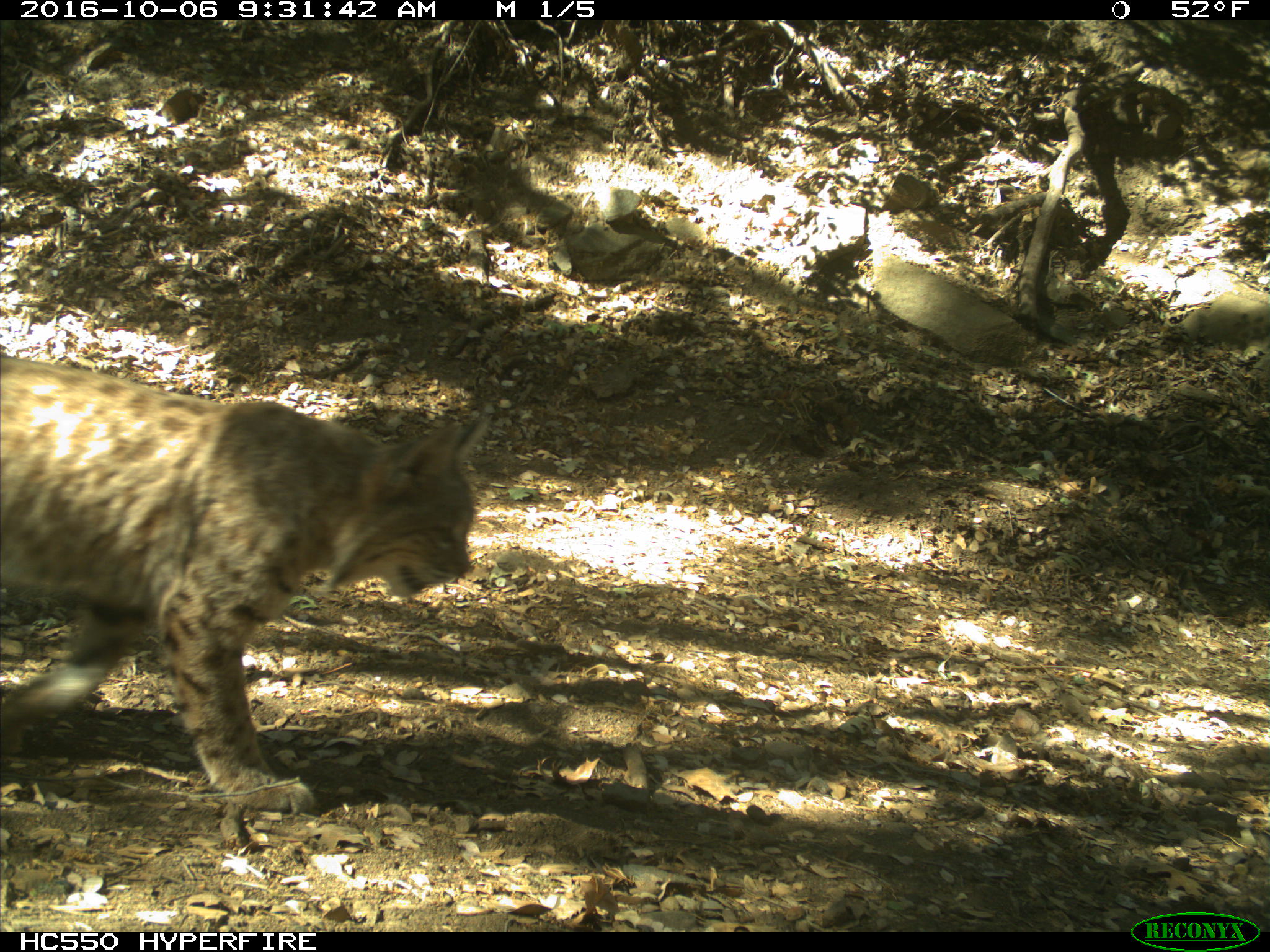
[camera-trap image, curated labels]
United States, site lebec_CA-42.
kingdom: Animalia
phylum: Chordata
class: Mammalia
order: Carnivora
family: Felidae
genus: Lynx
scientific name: Lynx rufus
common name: bobcat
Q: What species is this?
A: Lynx rufus (bobcat).